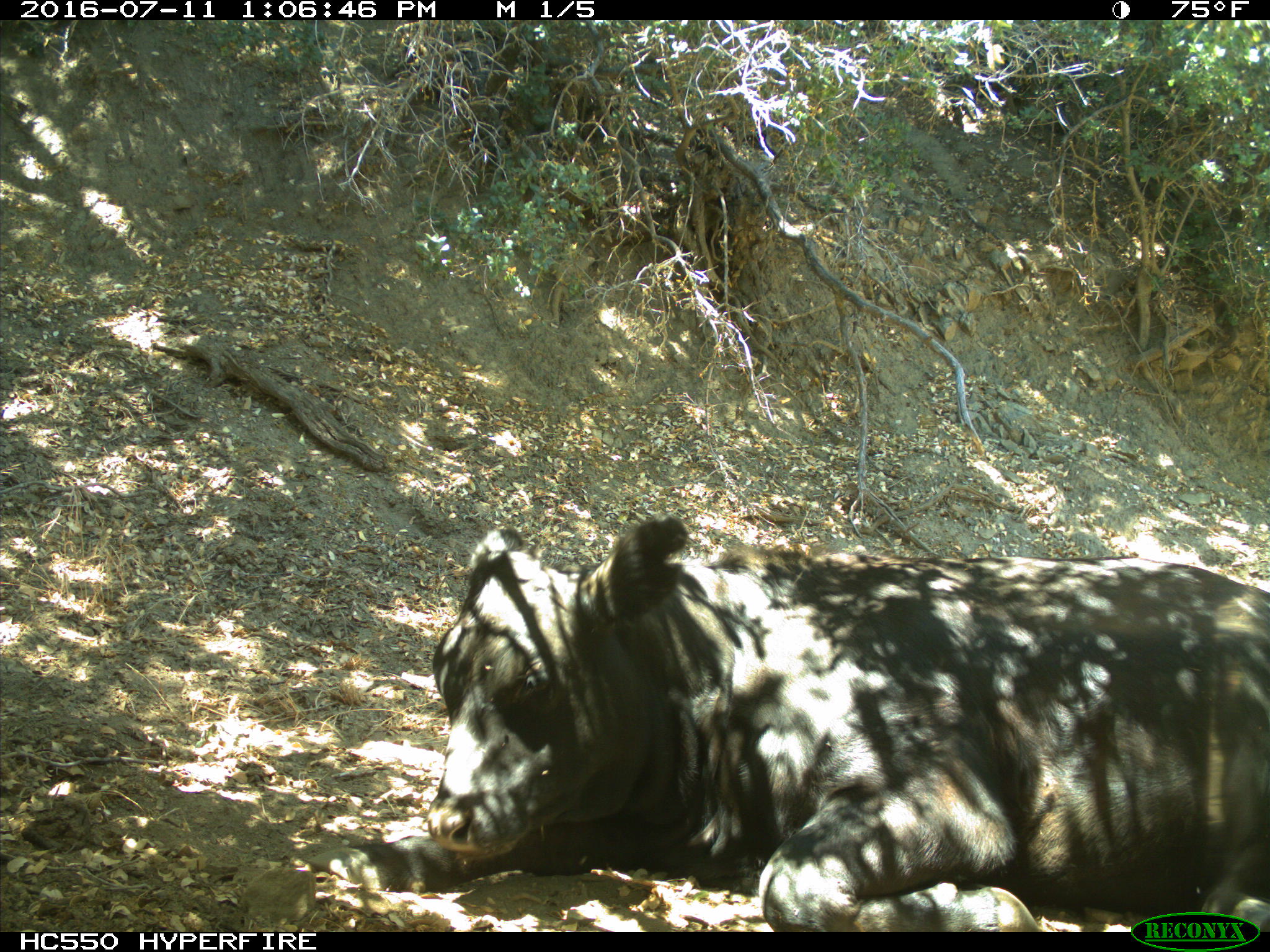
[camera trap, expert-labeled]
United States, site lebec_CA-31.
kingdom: Animalia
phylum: Chordata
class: Mammalia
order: Artiodactyla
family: Bovidae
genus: Bos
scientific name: Bos taurus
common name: domestic cow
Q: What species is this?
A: Bos taurus (domestic cow).